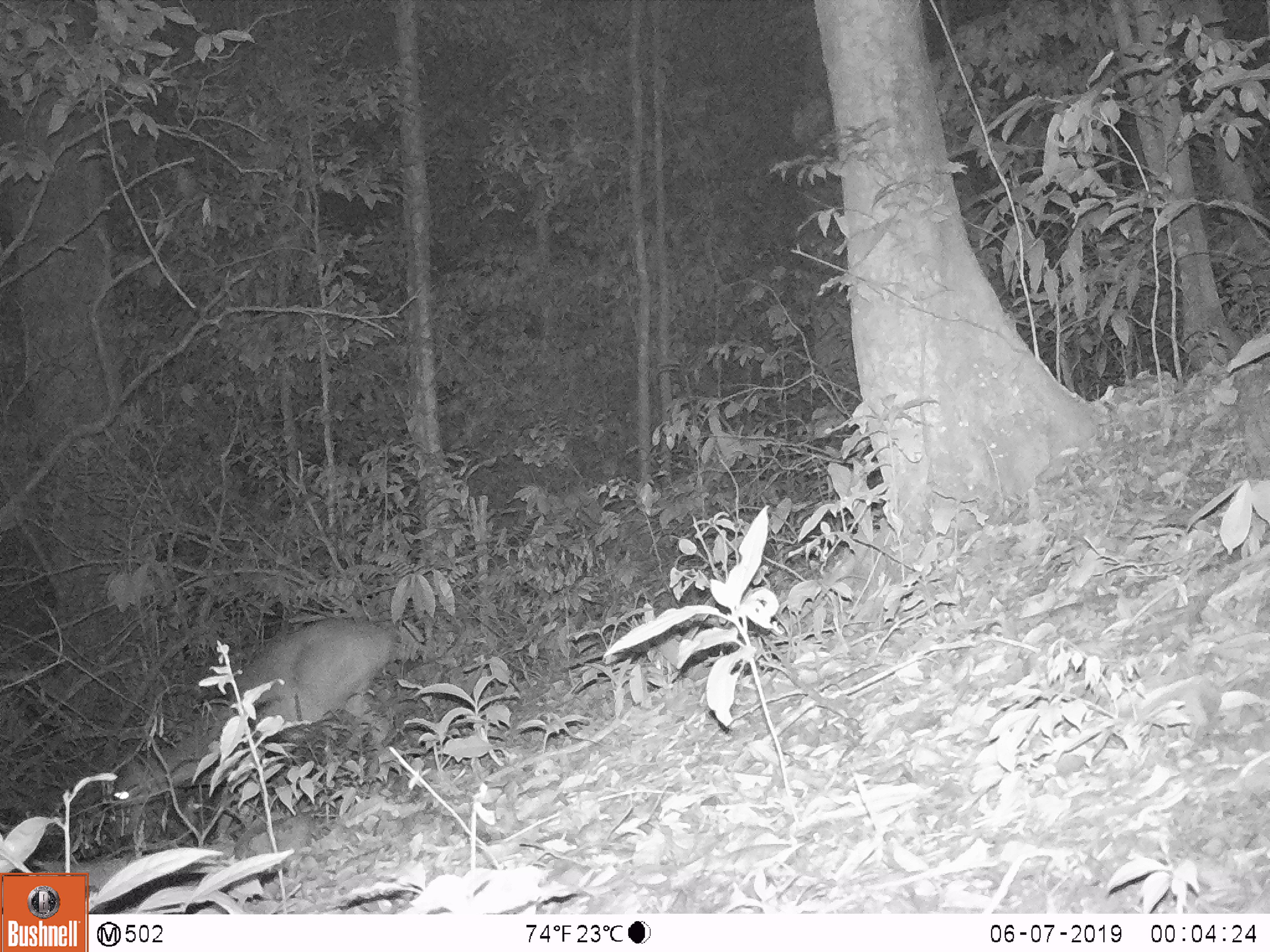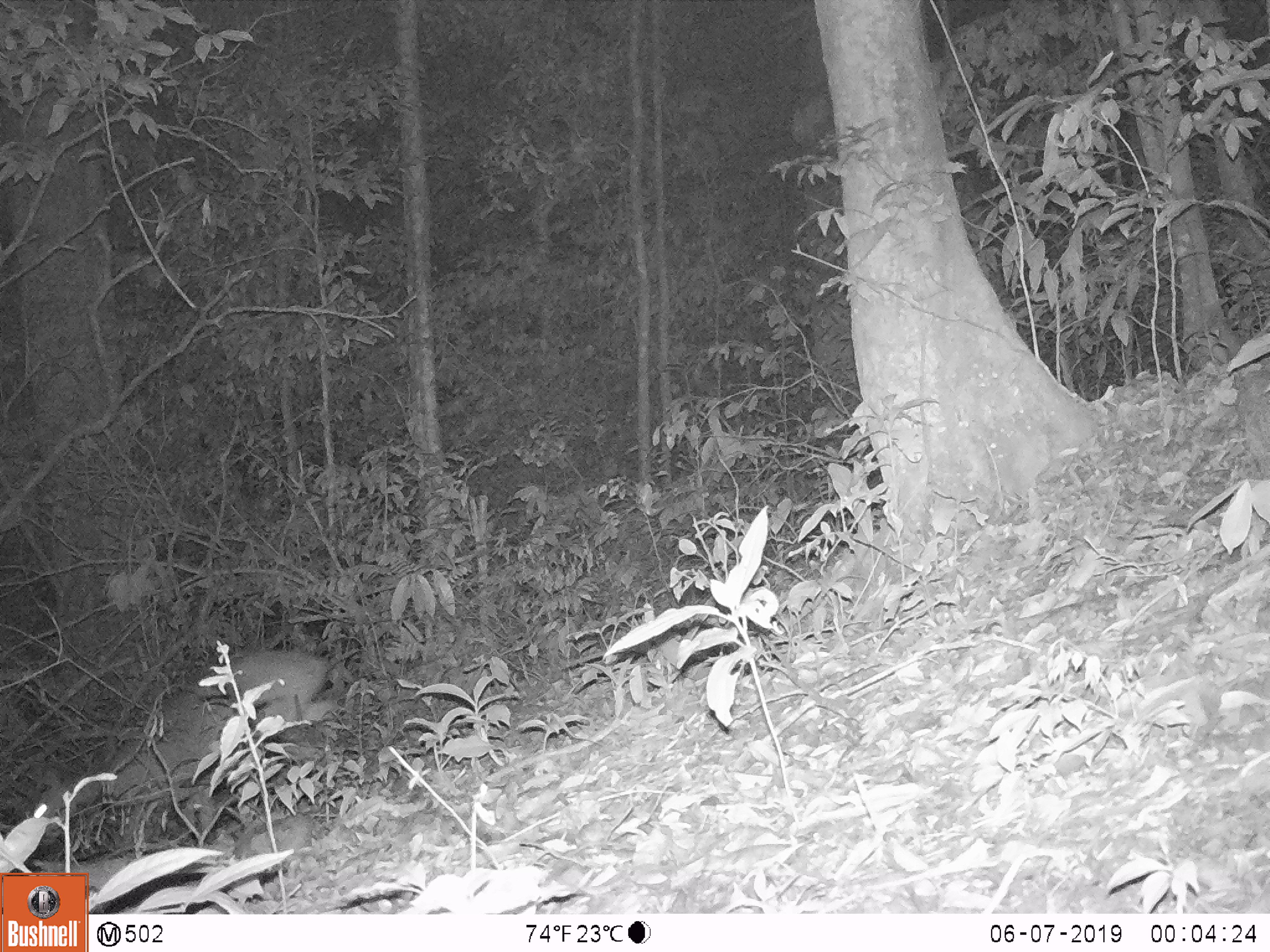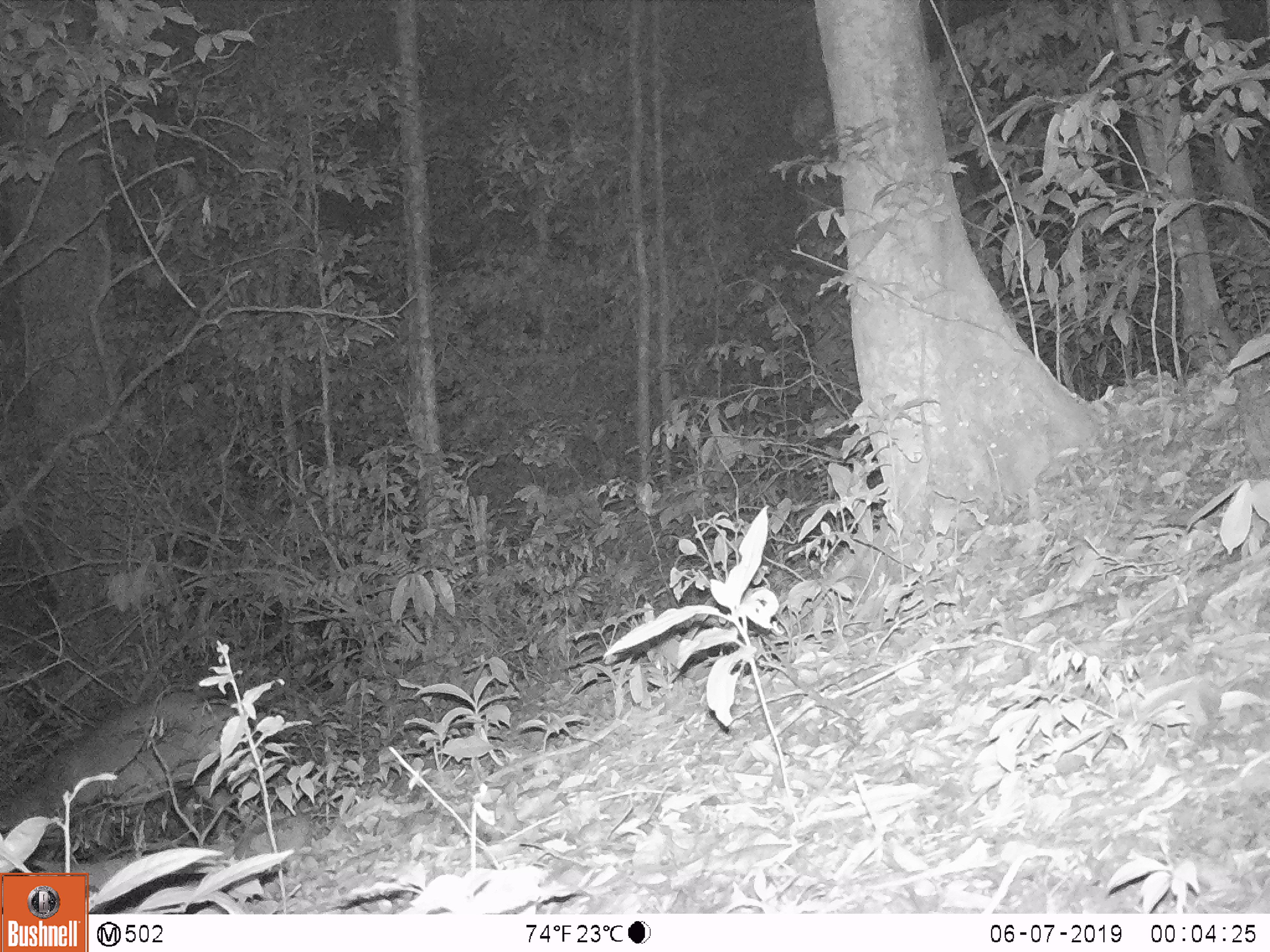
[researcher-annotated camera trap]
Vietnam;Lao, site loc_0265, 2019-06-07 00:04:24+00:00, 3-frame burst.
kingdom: Animalia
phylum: Chordata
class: Mammalia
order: Artiodactyla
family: Cervidae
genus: Muntiacus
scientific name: Muntiacus vuquangensis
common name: large-antlered muntjac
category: large antlered muntjac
Large antlered muntjac (large-antlered muntjac) (Muntiacus vuquangensis). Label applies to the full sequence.